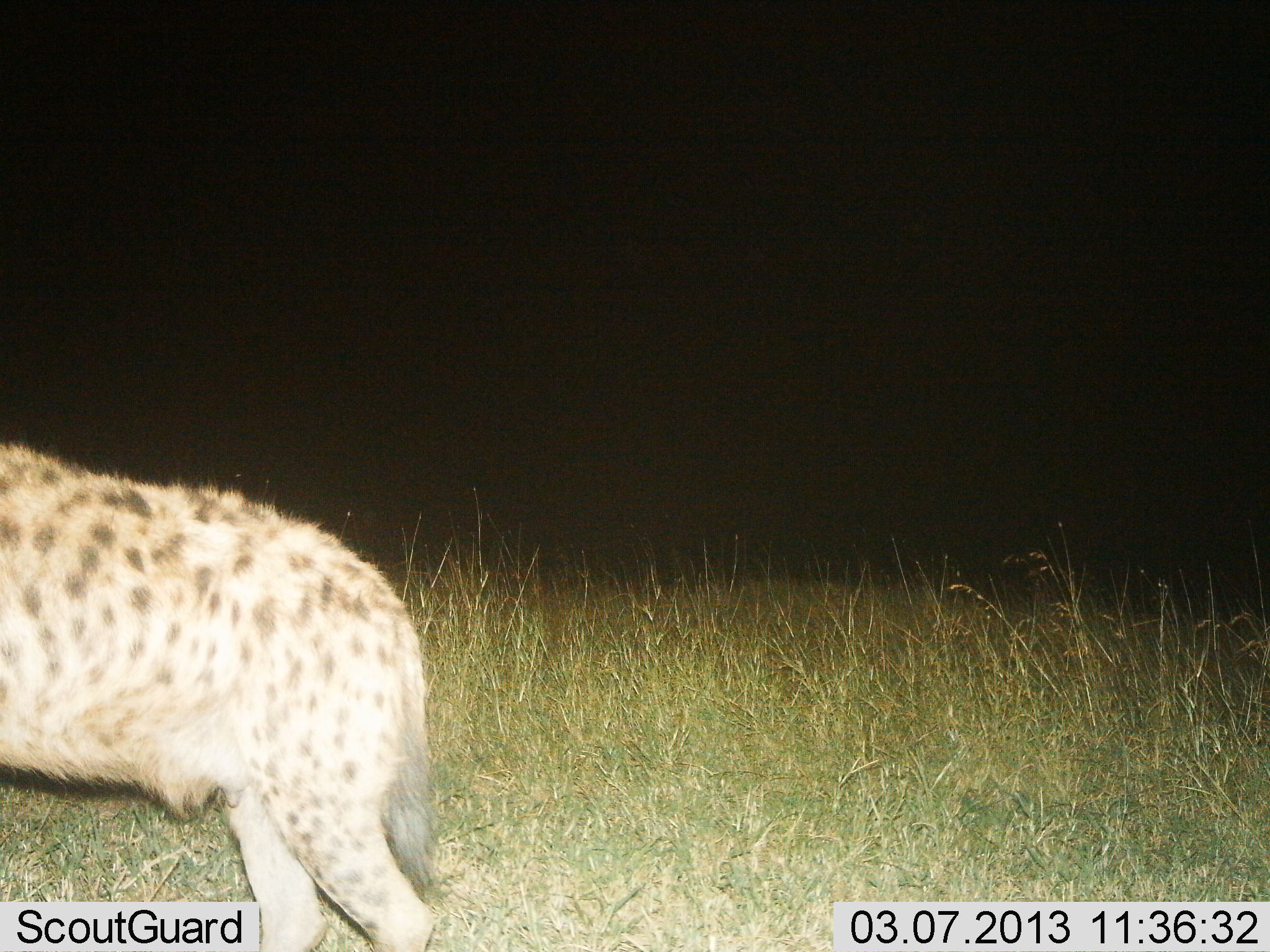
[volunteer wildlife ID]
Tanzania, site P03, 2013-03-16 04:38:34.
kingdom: Animalia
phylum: Chordata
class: Mammalia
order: Carnivora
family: Hyaenidae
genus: Crocuta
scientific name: Crocuta crocuta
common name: spotted hyena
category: hyenaspotted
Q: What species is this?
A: Hyenaspotted (spotted hyena) (Crocuta crocuta).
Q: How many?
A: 1.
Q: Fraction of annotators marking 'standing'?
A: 92%.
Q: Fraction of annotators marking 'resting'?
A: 0%.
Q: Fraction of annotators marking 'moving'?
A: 10%.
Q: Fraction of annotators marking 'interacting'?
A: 0%.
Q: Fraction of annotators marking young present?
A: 0%.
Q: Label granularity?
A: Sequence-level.